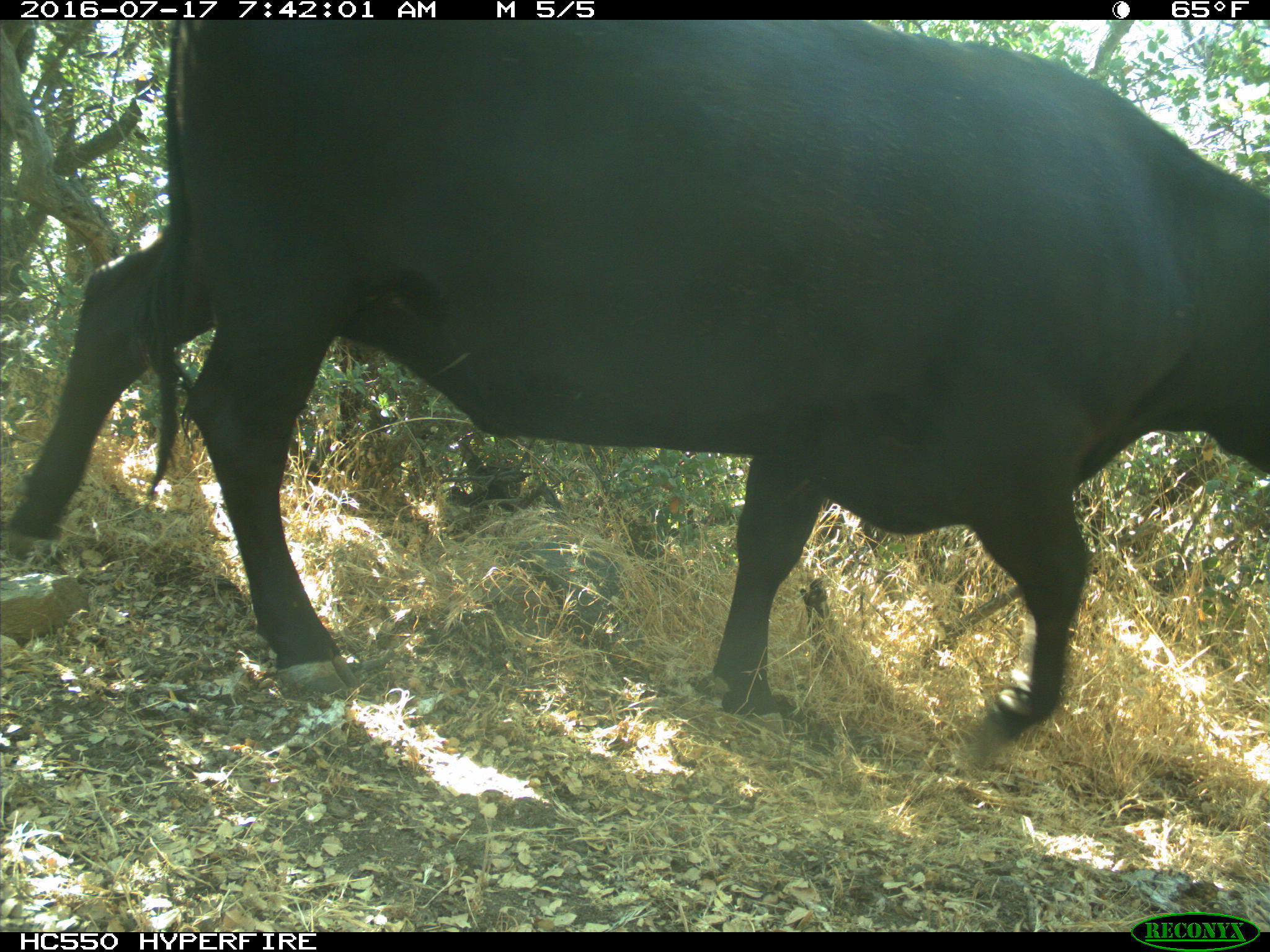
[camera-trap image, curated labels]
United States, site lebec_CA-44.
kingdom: Animalia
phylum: Chordata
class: Mammalia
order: Artiodactyla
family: Bovidae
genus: Bos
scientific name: Bos taurus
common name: domestic cow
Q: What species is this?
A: Bos taurus (domestic cow).